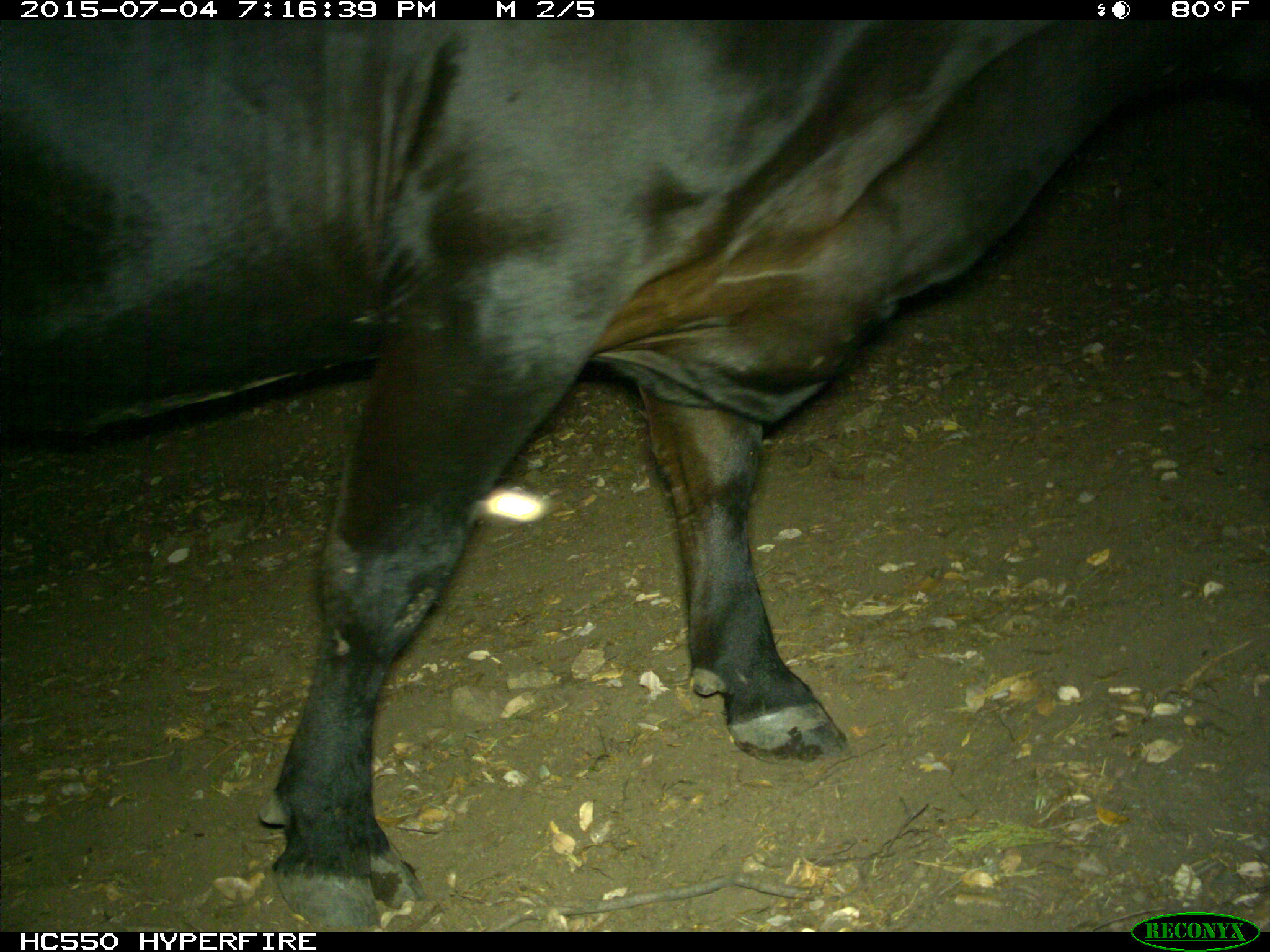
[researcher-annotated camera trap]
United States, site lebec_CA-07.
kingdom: Animalia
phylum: Chordata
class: Mammalia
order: Artiodactyla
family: Bovidae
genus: Bos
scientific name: Bos taurus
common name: domestic cow